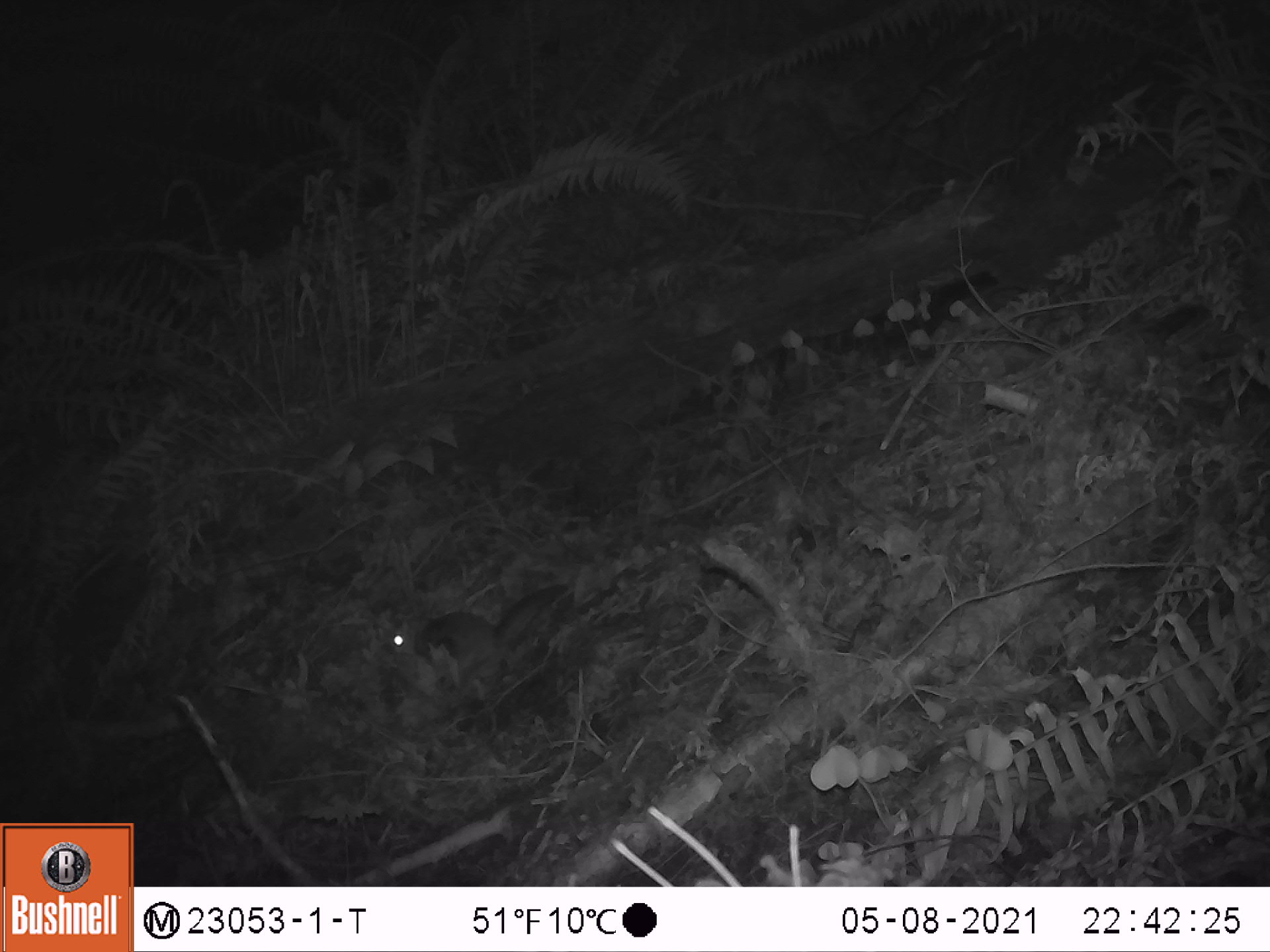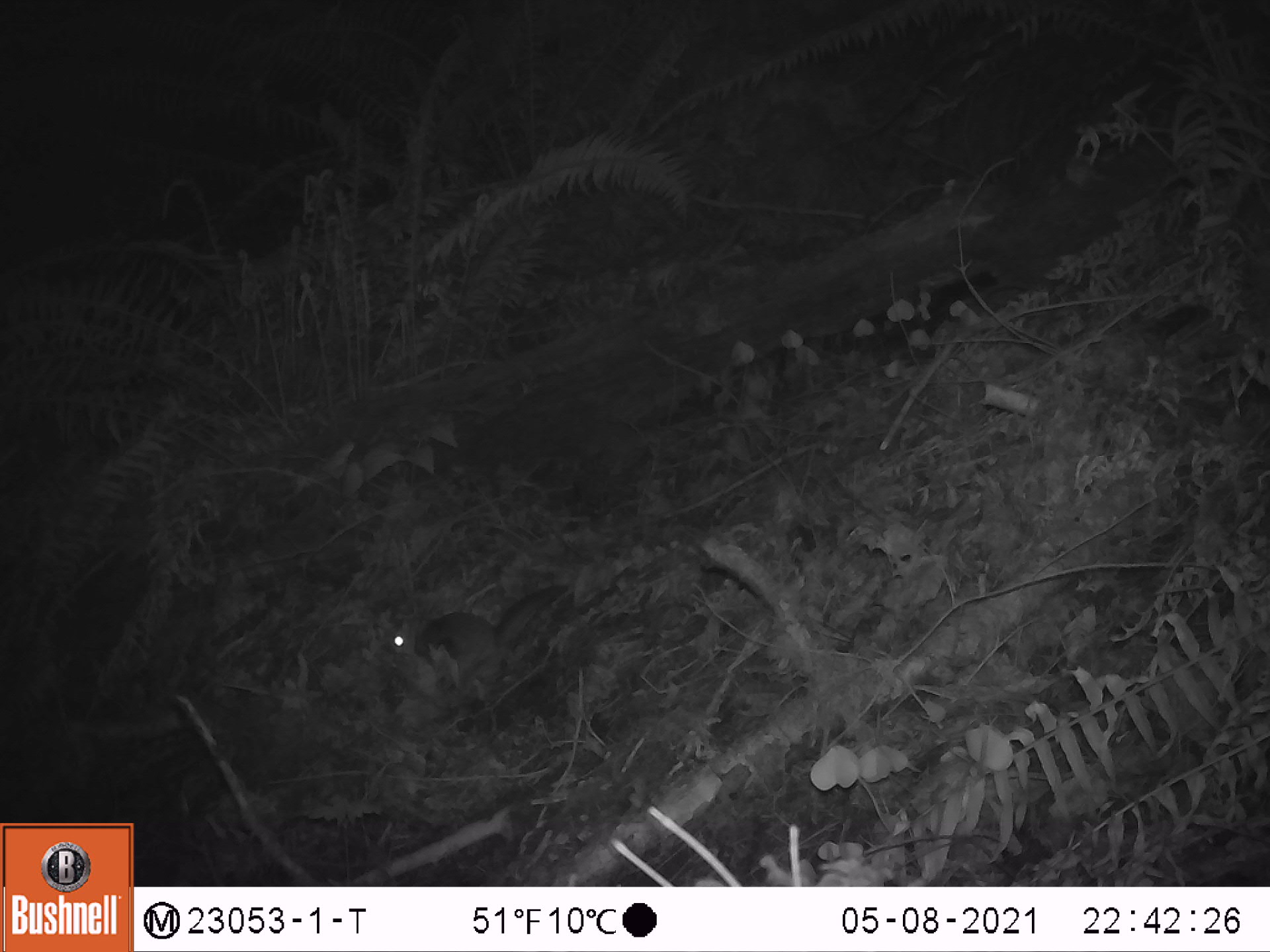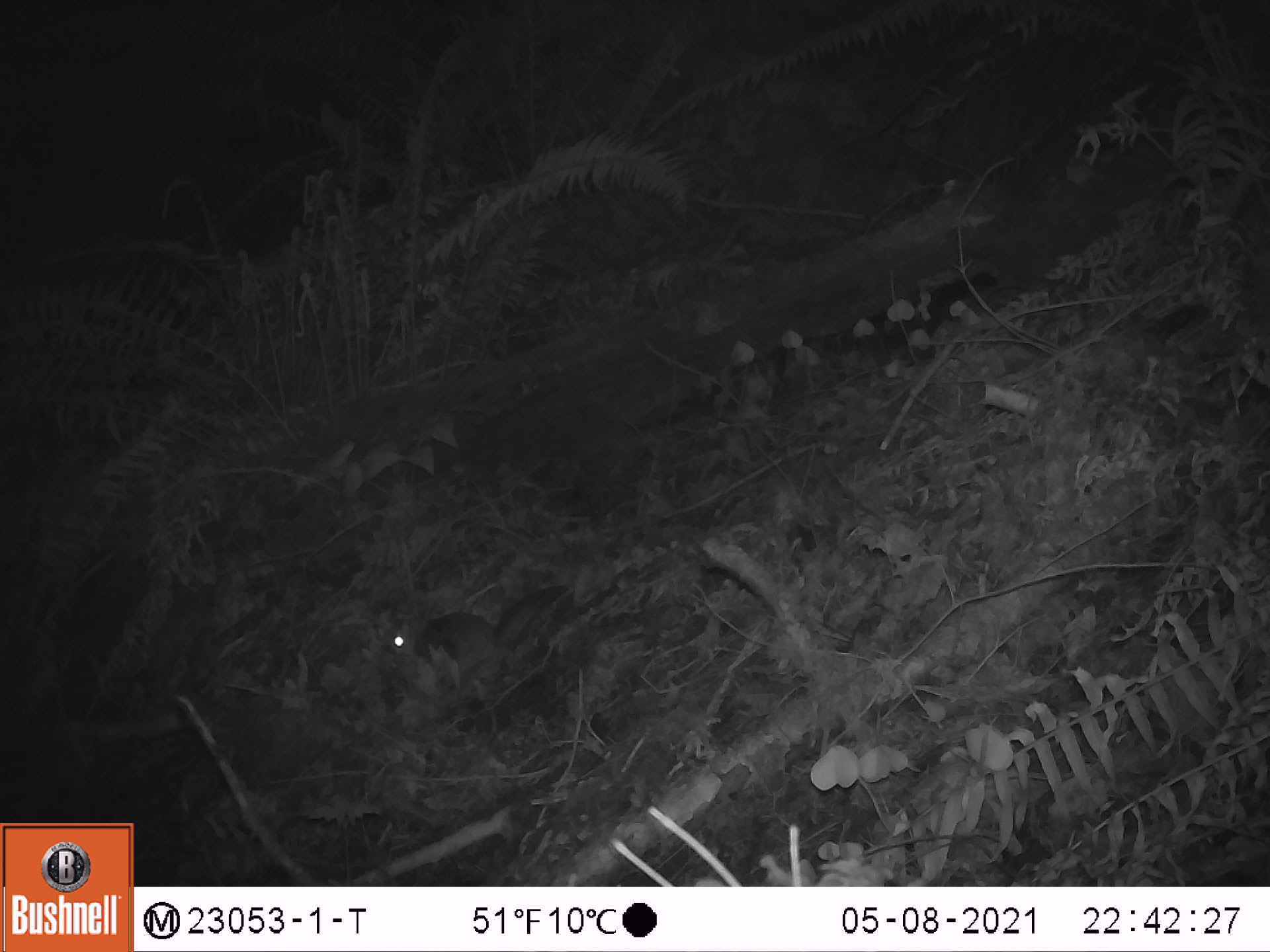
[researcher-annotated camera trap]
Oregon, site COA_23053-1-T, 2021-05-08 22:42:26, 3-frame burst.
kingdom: Animalia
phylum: Chordata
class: Mammalia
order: Rodentia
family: Sciuridae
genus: Glaucomys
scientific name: Glaucomys oregonensis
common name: humboldt's flying squirrel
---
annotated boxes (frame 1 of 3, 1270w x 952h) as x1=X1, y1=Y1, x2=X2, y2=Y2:
humboldt's flying squirrel: x1=376, y1=573, x2=572, y2=688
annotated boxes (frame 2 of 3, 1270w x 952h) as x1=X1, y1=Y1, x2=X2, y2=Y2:
humboldt's flying squirrel: x1=381, y1=580, x2=570, y2=679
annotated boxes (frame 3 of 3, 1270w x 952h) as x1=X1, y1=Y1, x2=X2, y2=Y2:
humboldt's flying squirrel: x1=380, y1=578, x2=575, y2=684